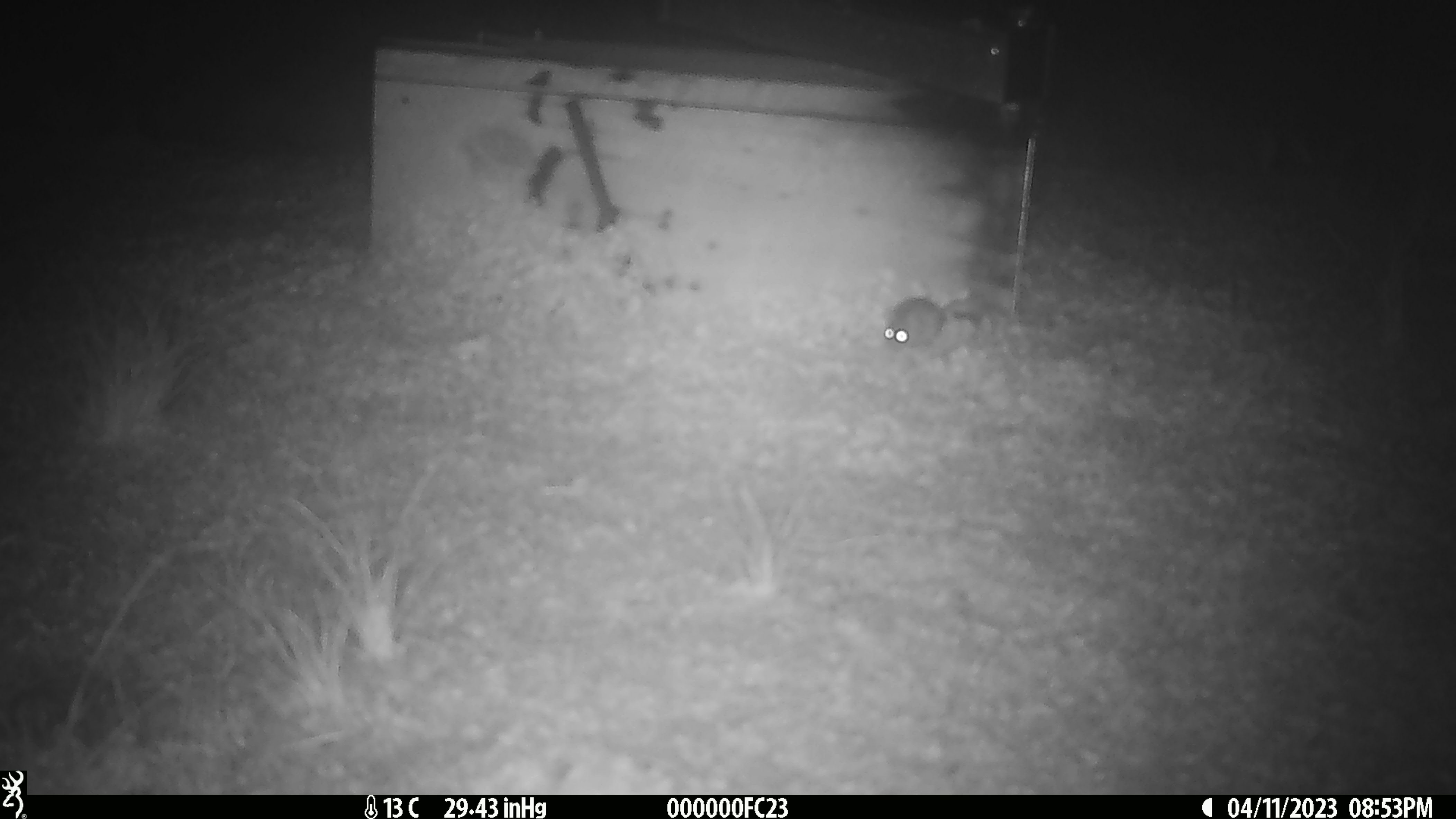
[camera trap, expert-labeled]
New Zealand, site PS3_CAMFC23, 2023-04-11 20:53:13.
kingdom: Animalia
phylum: Chordata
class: Mammalia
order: Rodentia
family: Muridae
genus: Mus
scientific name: Mus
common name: mouse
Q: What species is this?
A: Mouse (Mus).